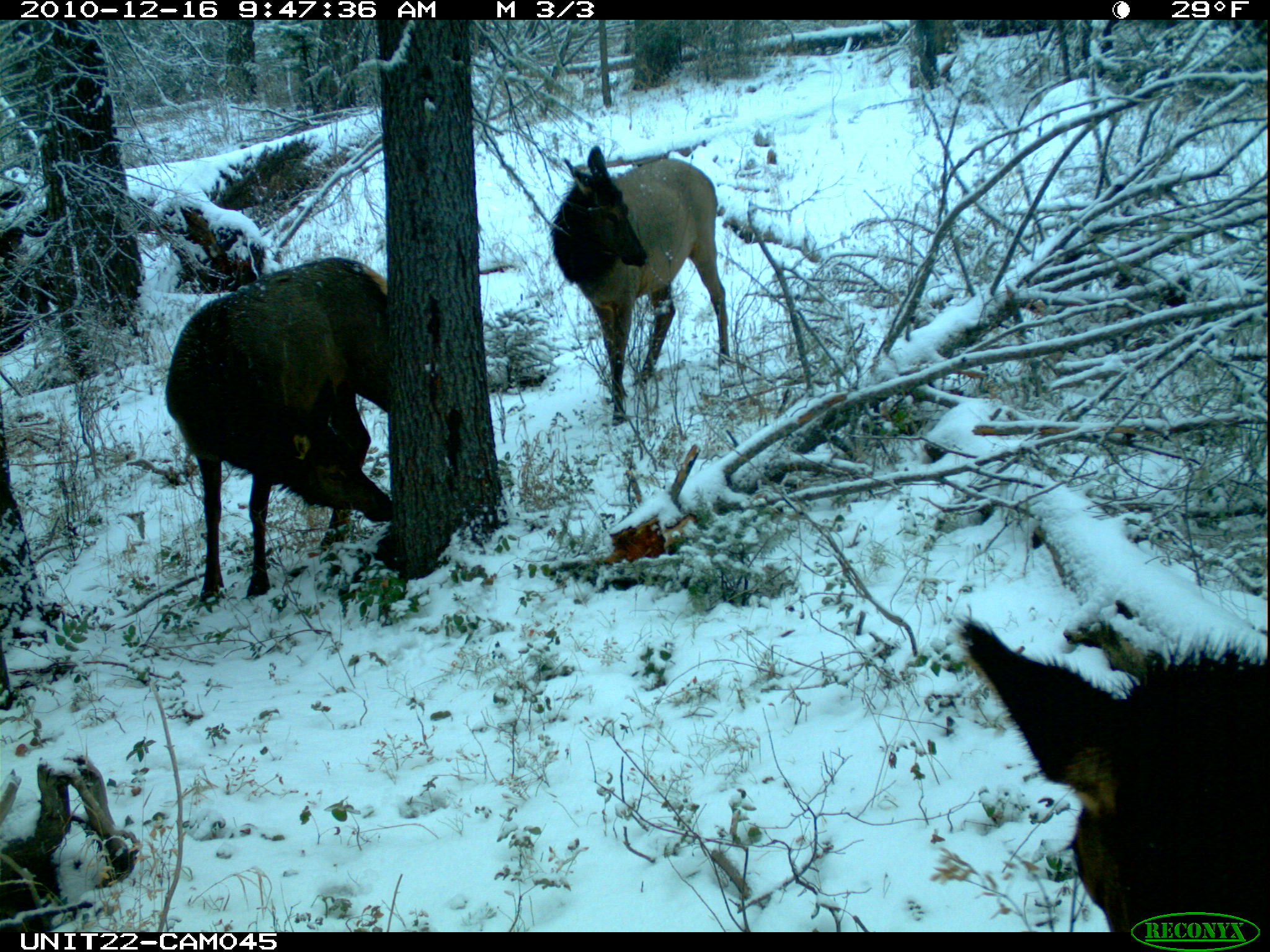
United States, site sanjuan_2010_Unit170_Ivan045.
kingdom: Animalia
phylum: Chordata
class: Mammalia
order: Artiodactyla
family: Cervidae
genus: Cervus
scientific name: Cervus elaphus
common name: red deer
Cervus elaphus (red deer).